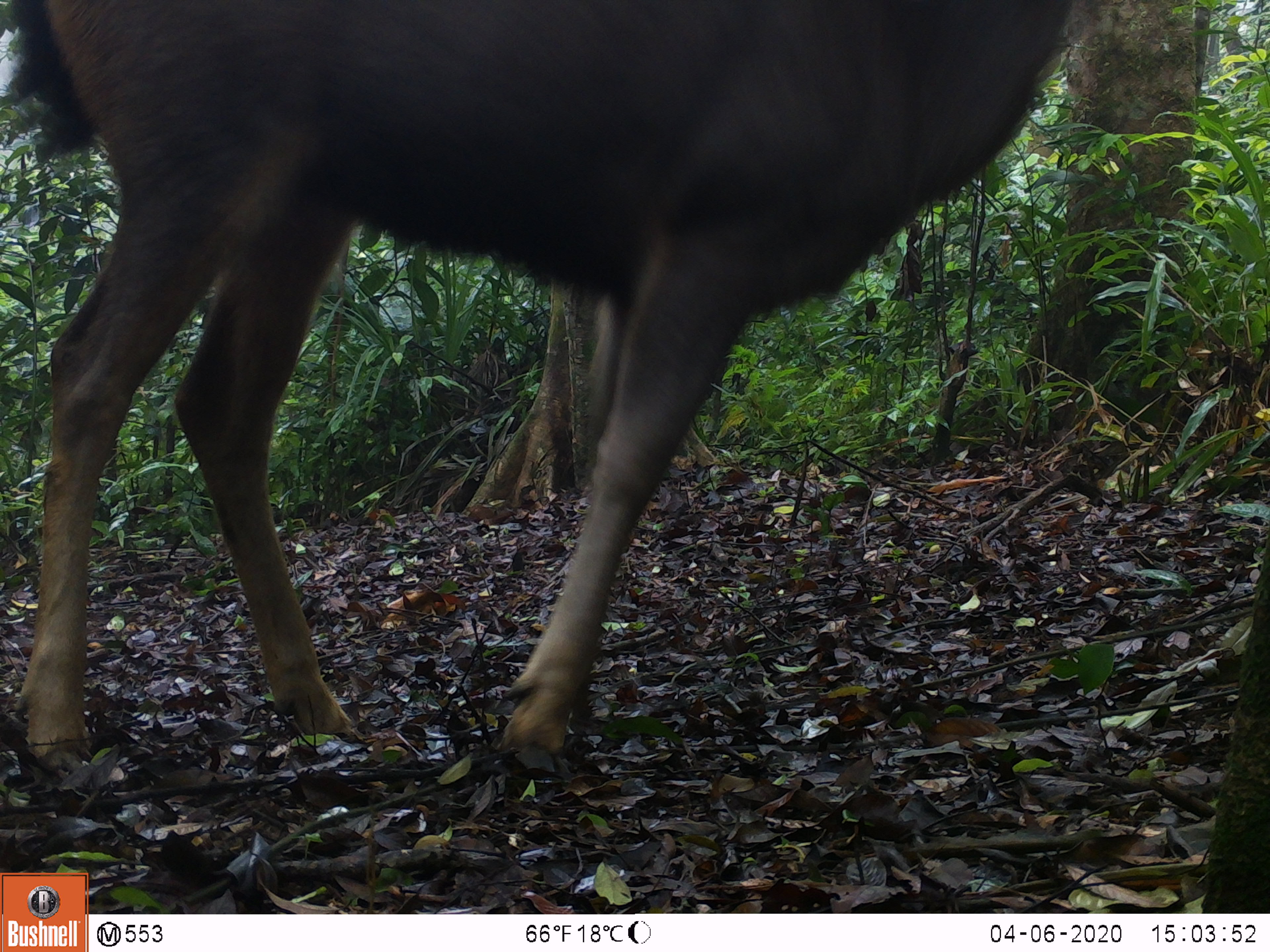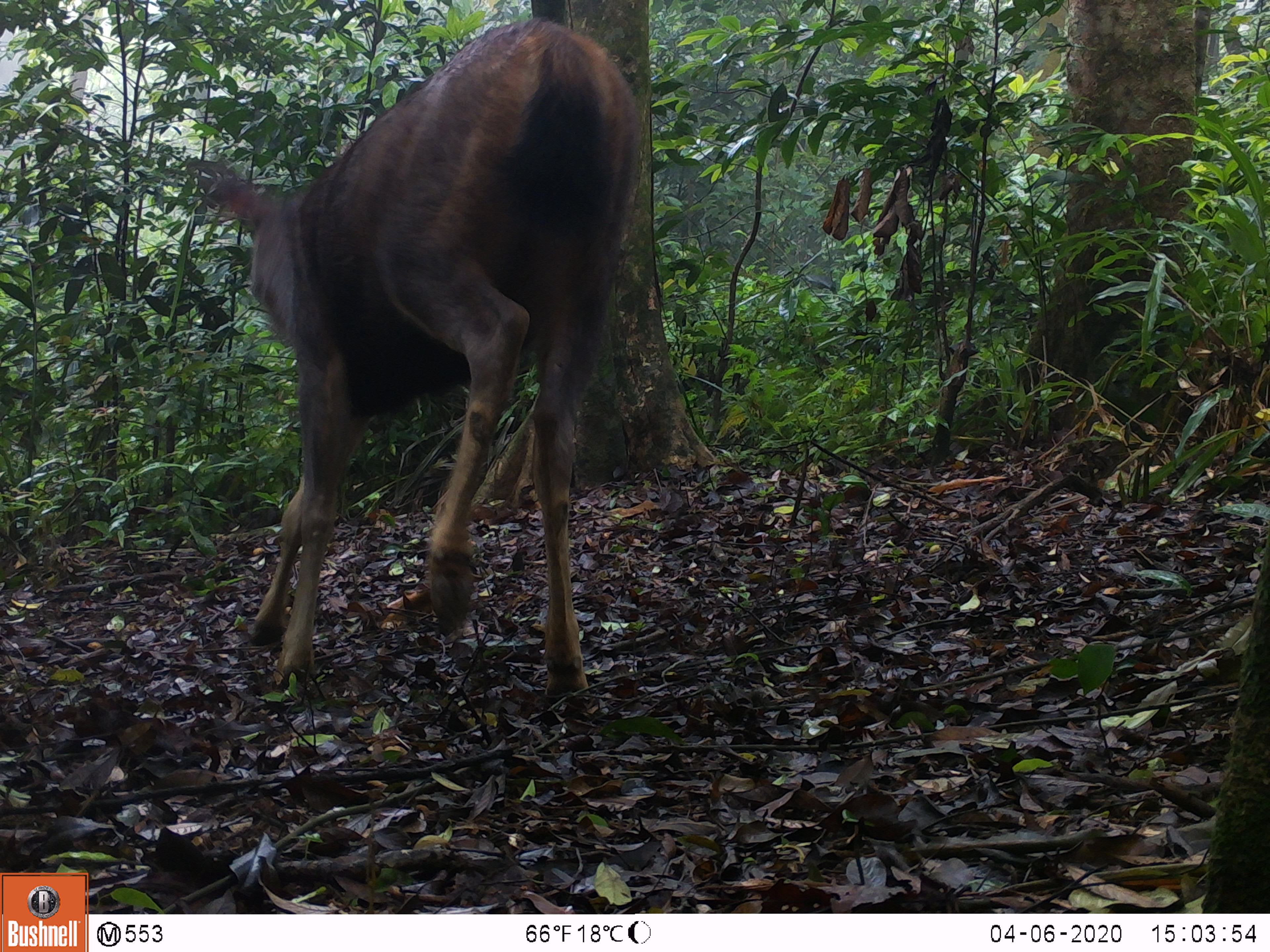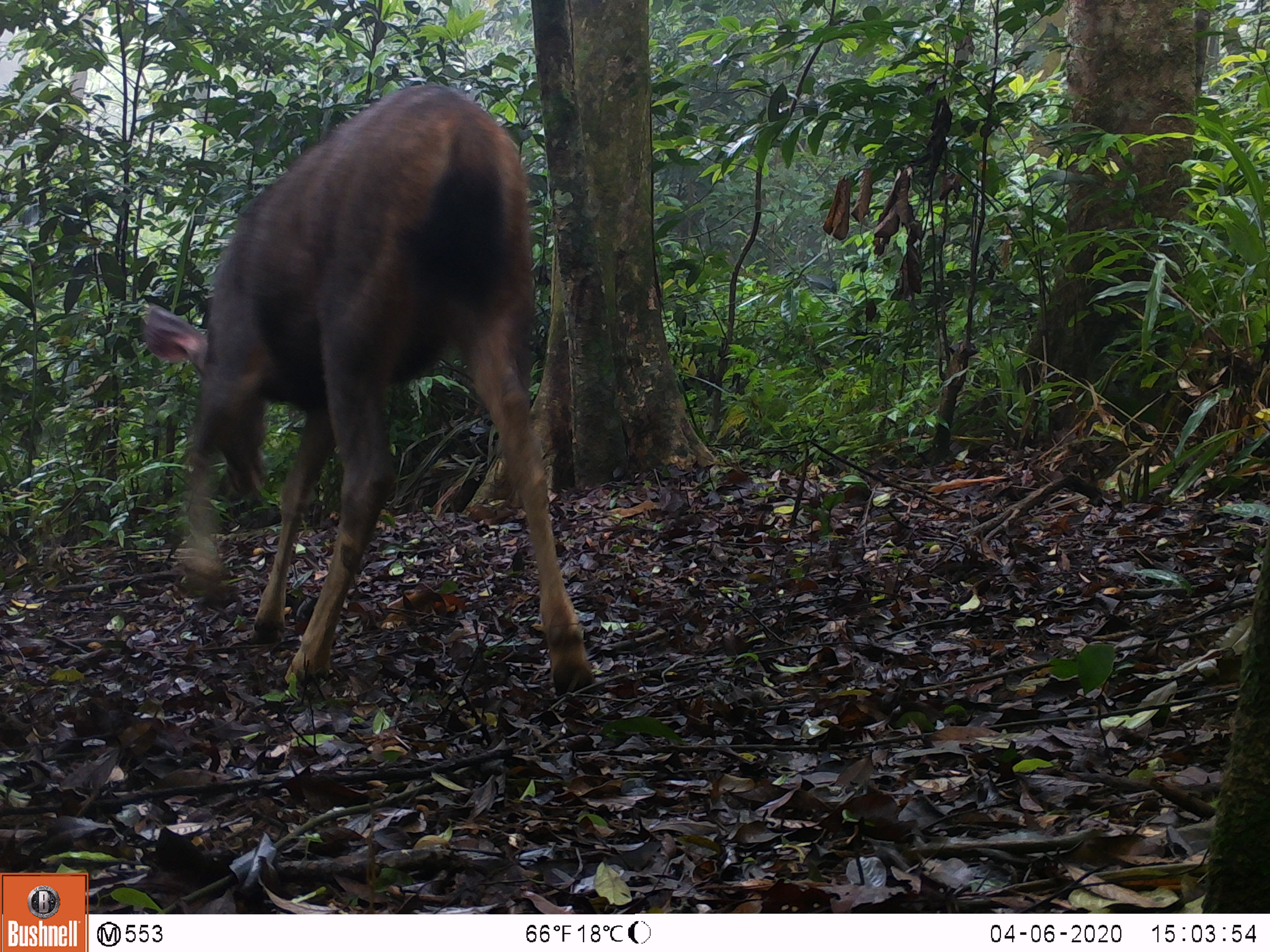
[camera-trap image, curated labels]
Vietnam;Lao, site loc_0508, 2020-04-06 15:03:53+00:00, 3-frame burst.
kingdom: Animalia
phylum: Chordata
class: Mammalia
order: Artiodactyla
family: Cervidae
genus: Rusa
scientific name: Rusa unicolor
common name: sambar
Sambar (Rusa unicolor). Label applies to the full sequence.